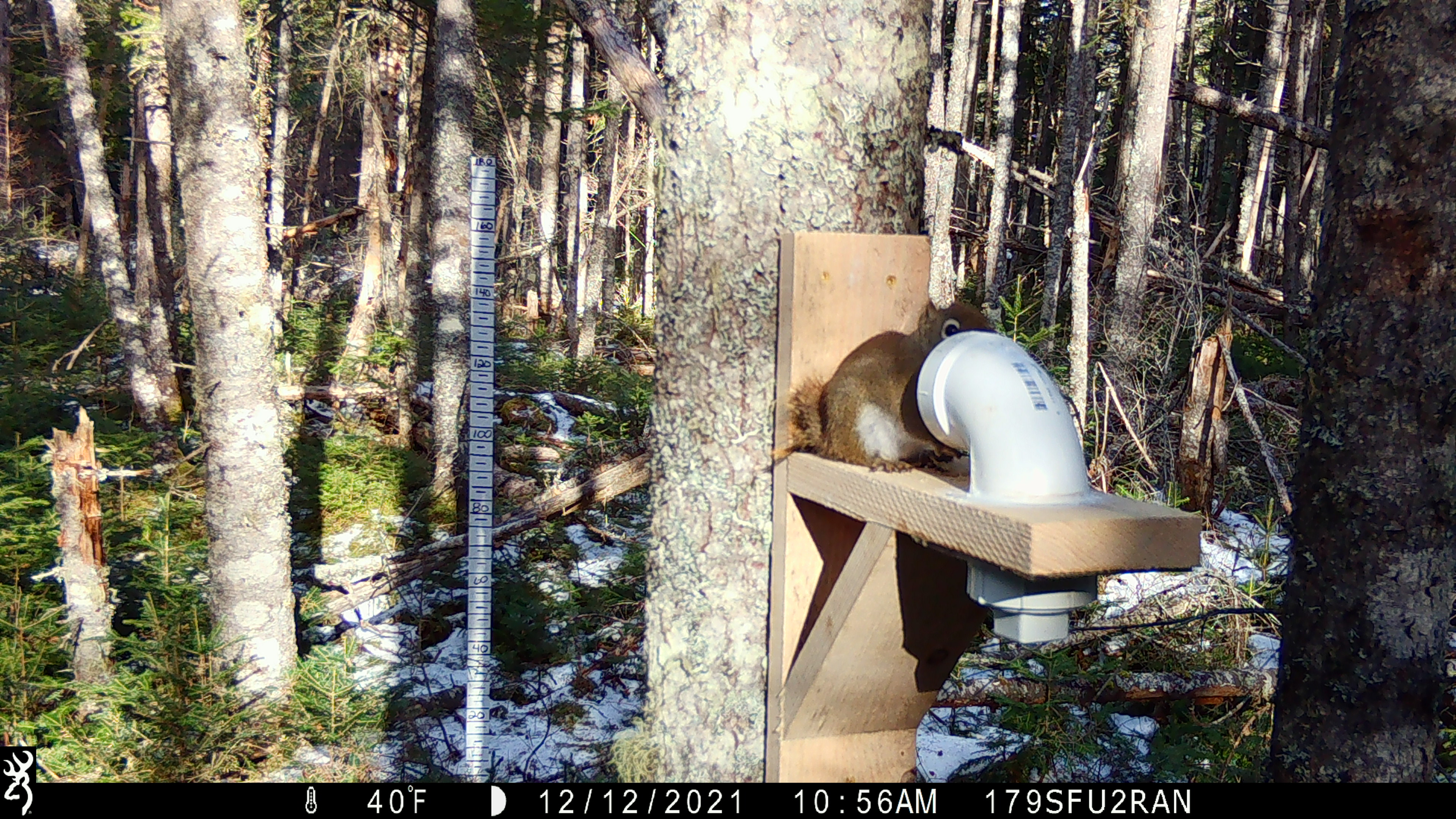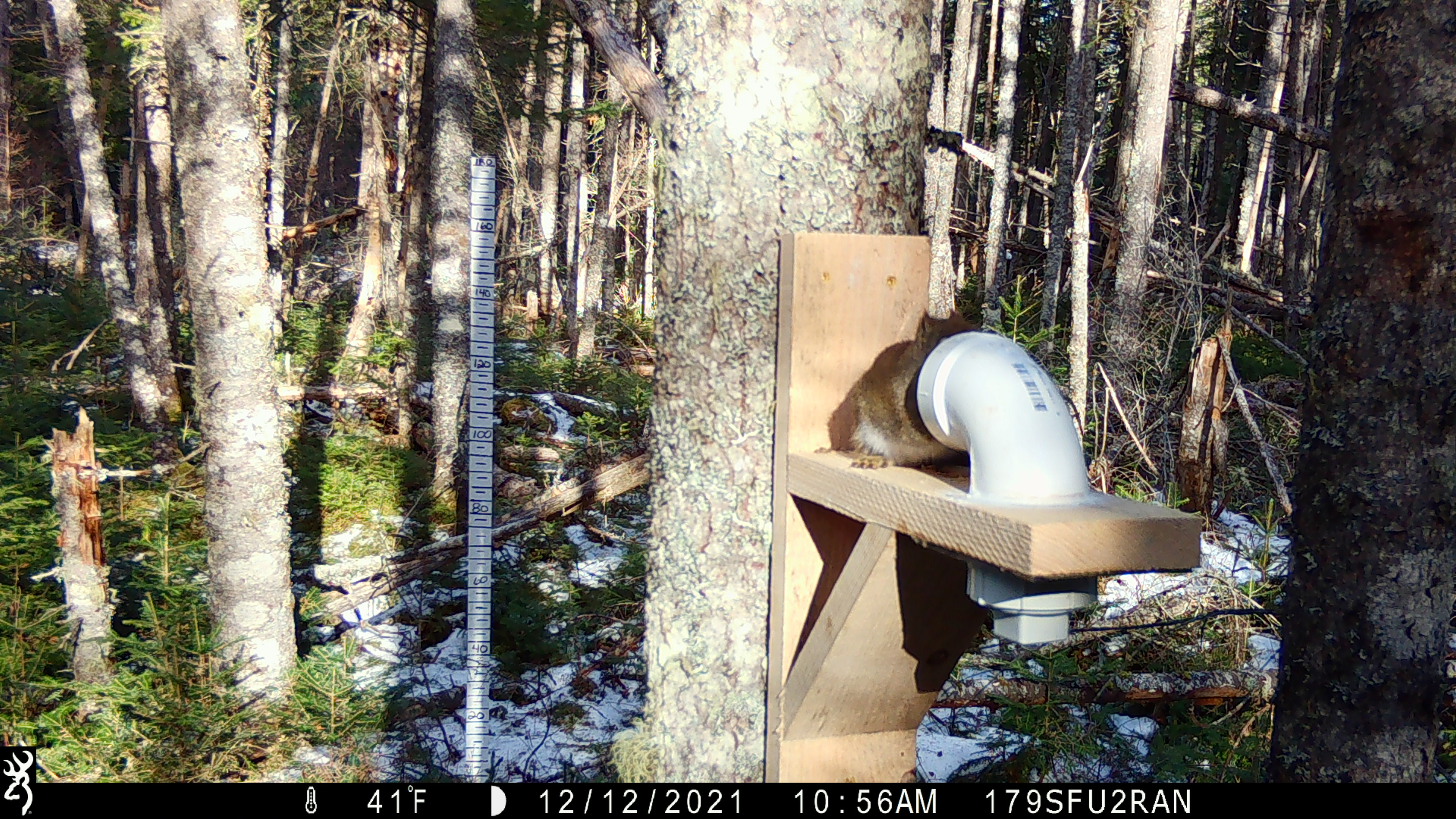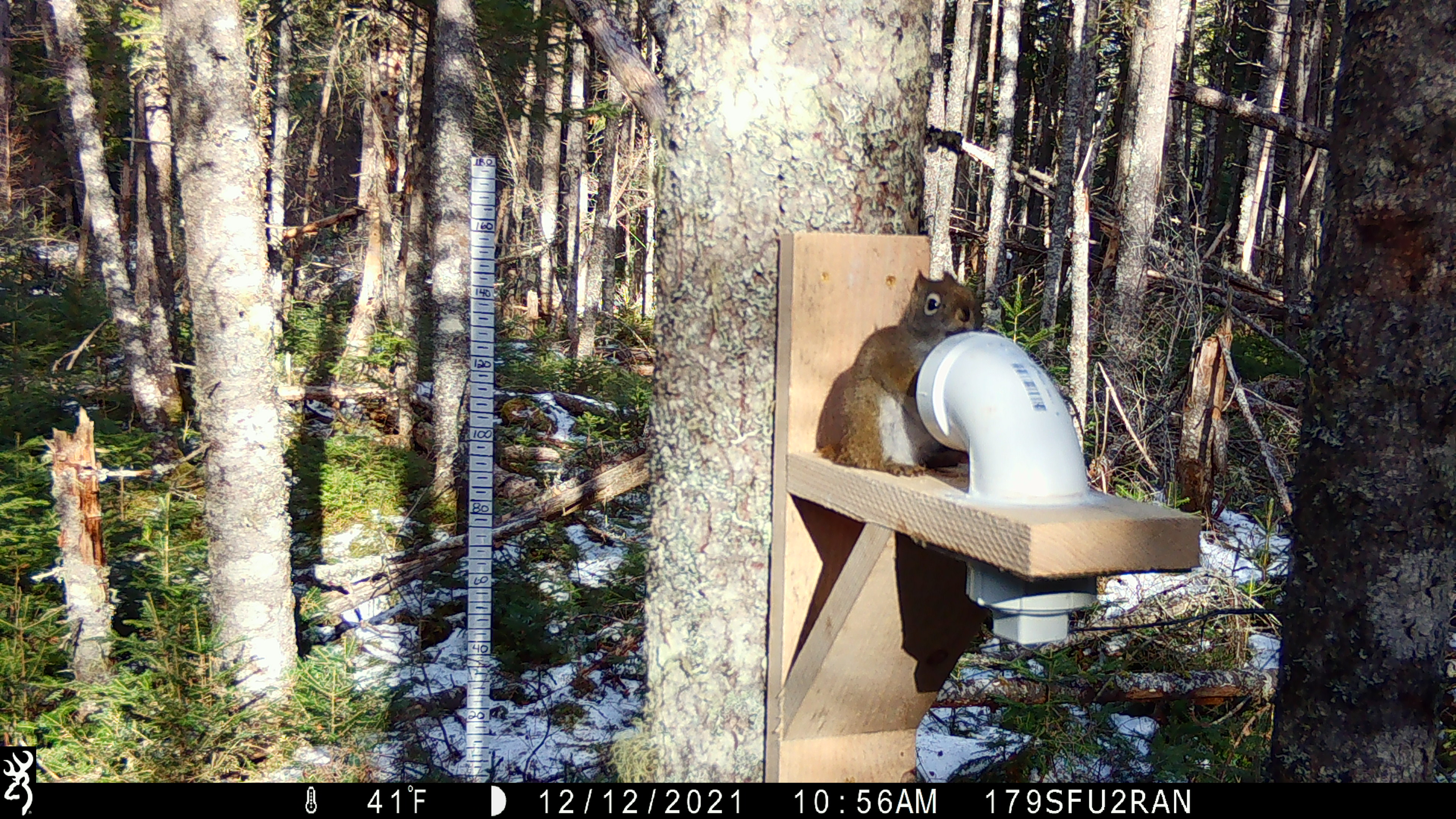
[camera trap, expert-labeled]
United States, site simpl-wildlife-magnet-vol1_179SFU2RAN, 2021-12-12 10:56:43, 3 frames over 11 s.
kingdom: Animalia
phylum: Chordata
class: Mammalia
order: Rodentia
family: Sciuridae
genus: Tamiasciurus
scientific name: Tamiasciurus hudsonicus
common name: red squirrel